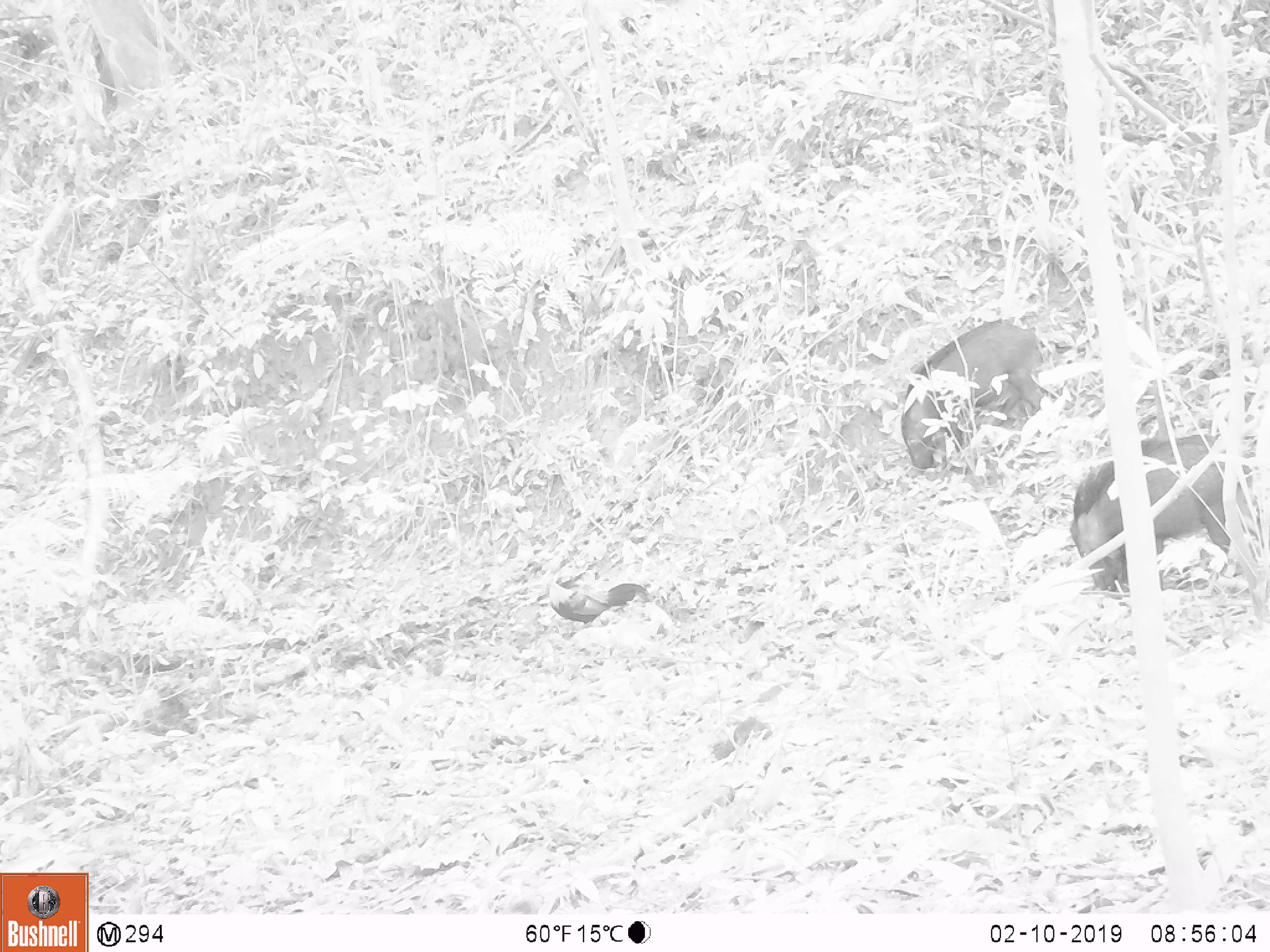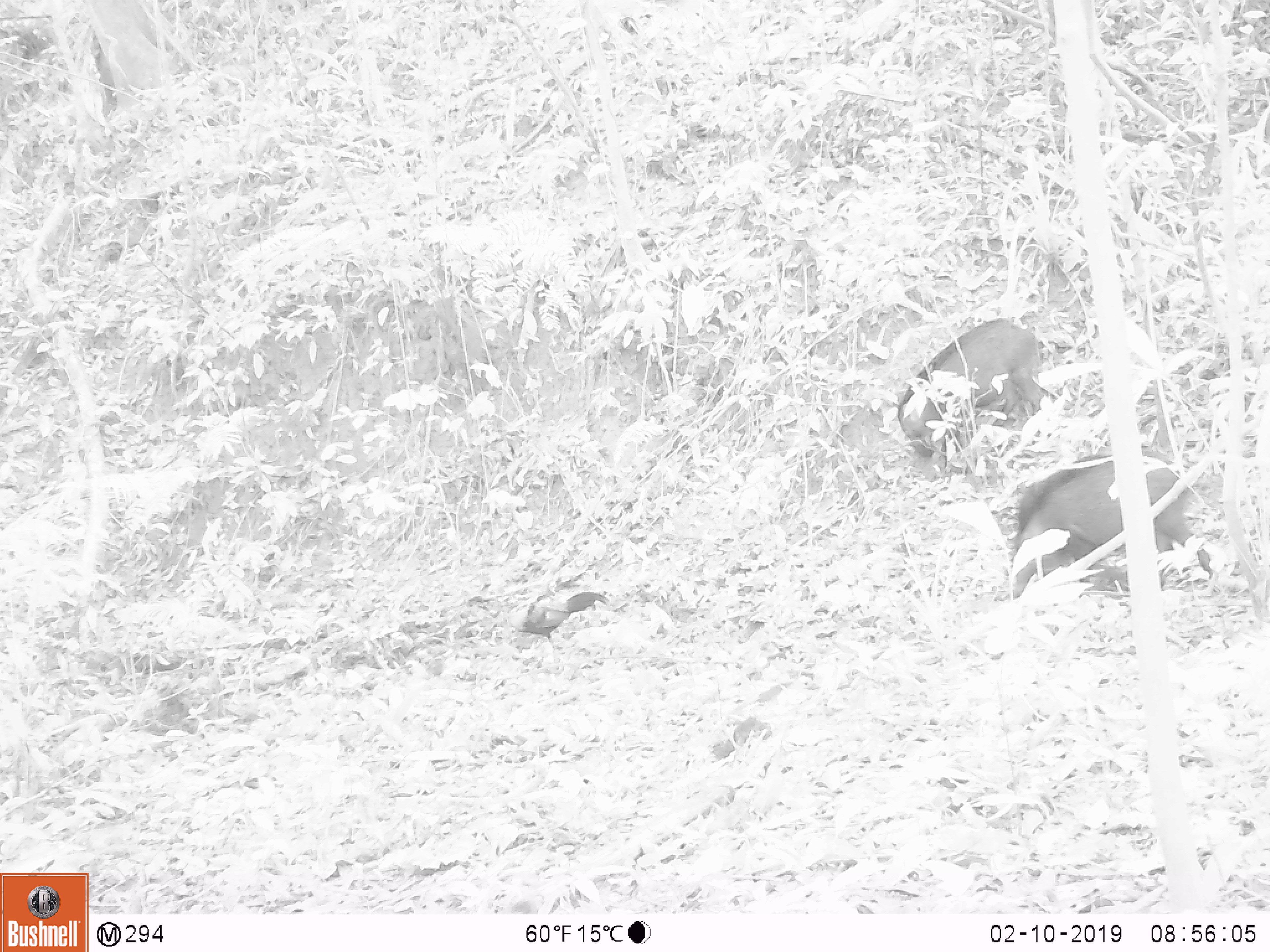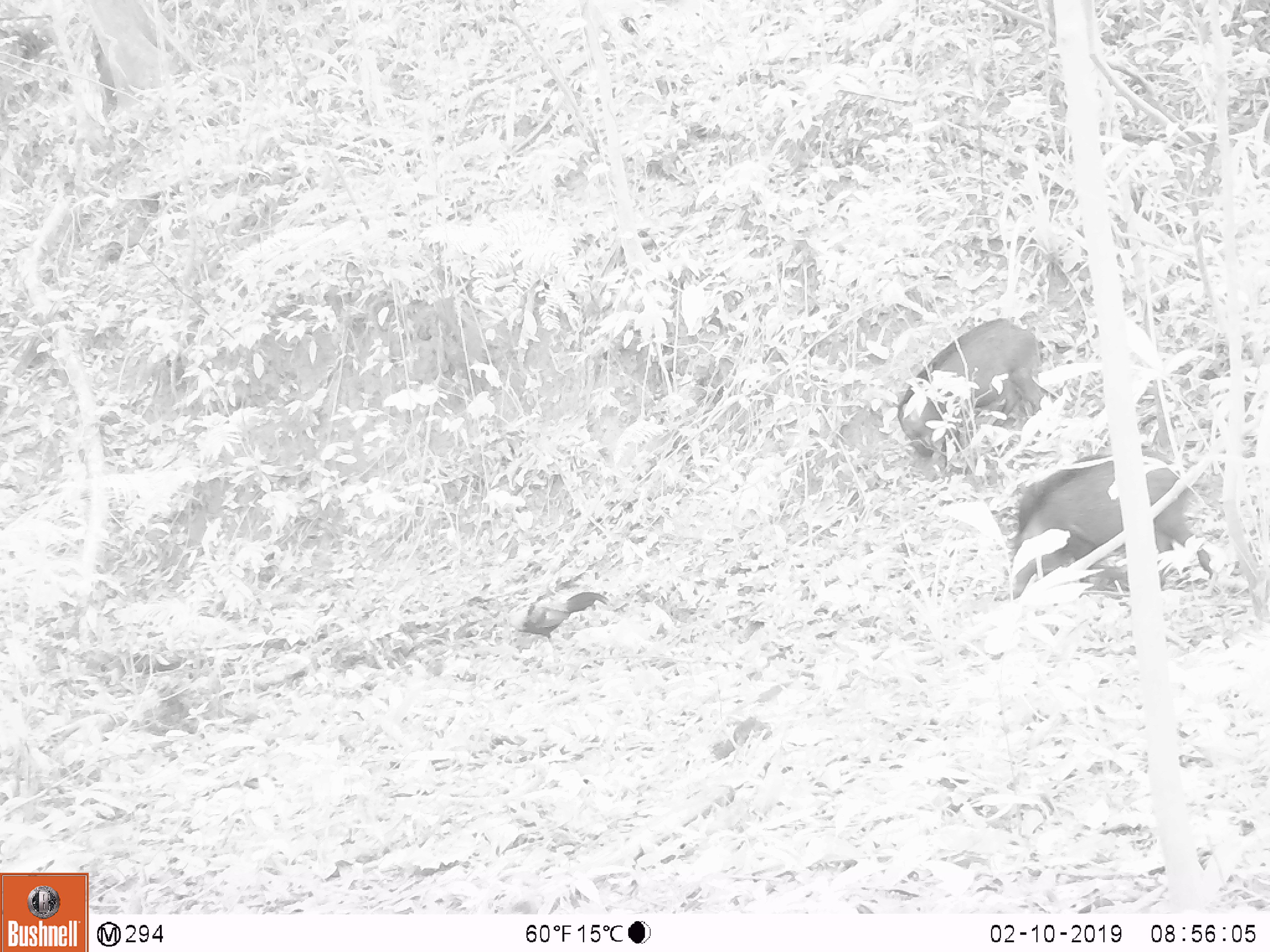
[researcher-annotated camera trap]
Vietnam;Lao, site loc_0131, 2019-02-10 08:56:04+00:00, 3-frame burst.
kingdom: Animalia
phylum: Chordata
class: Mammalia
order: Artiodactyla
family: Suidae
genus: Sus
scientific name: Sus scrofa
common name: eurasian wild pig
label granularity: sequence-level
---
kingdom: Animalia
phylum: Chordata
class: Aves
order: Galliformes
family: Phasianidae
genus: Gallus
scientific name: Gallus gallus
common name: red junglefowl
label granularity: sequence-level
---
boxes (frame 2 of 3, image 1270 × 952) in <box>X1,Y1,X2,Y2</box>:
red junglefowl: <box>1007,450,1218,598</box>; <box>896,317,1043,475</box>; <box>500,591,615,650</box>